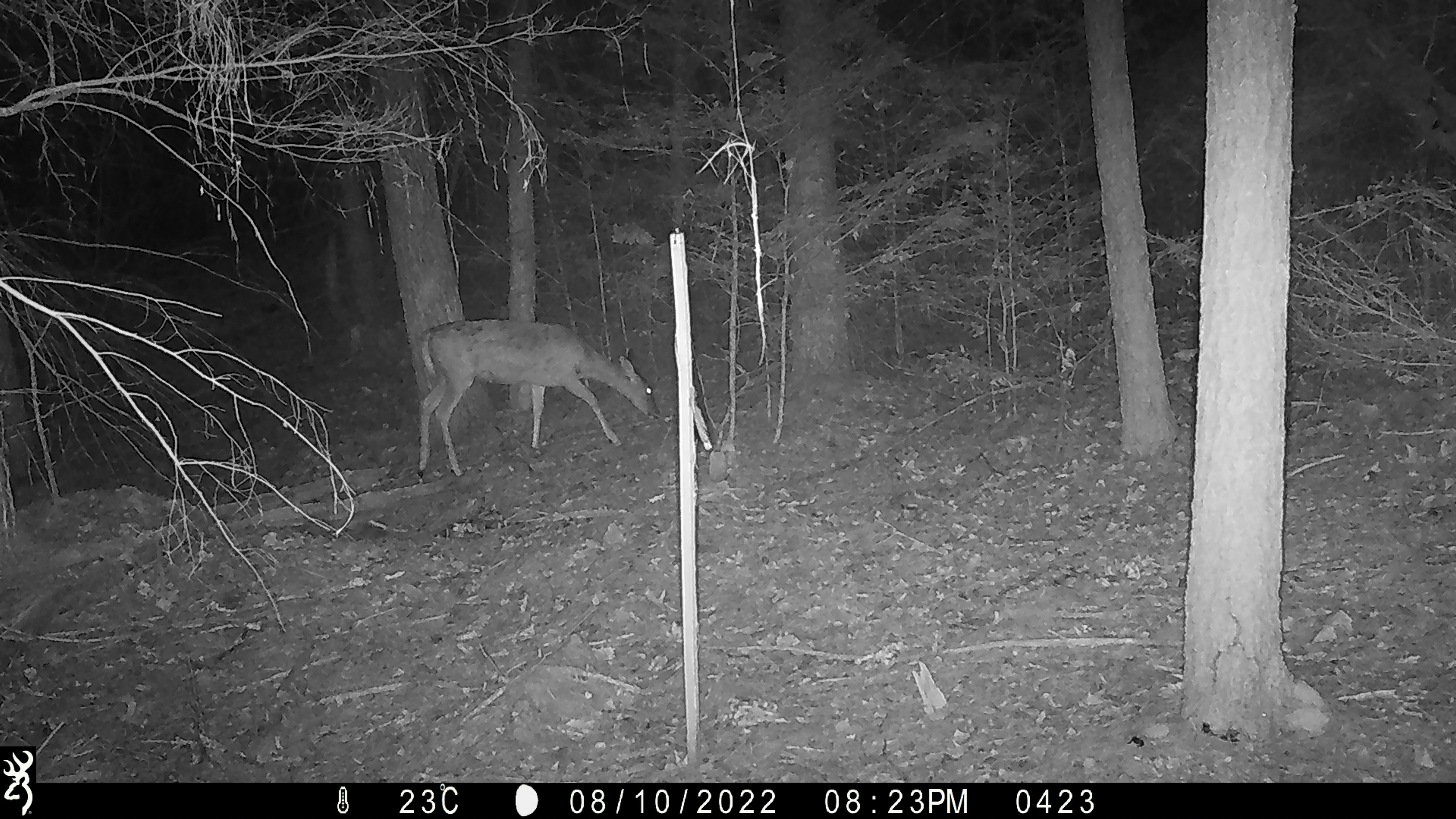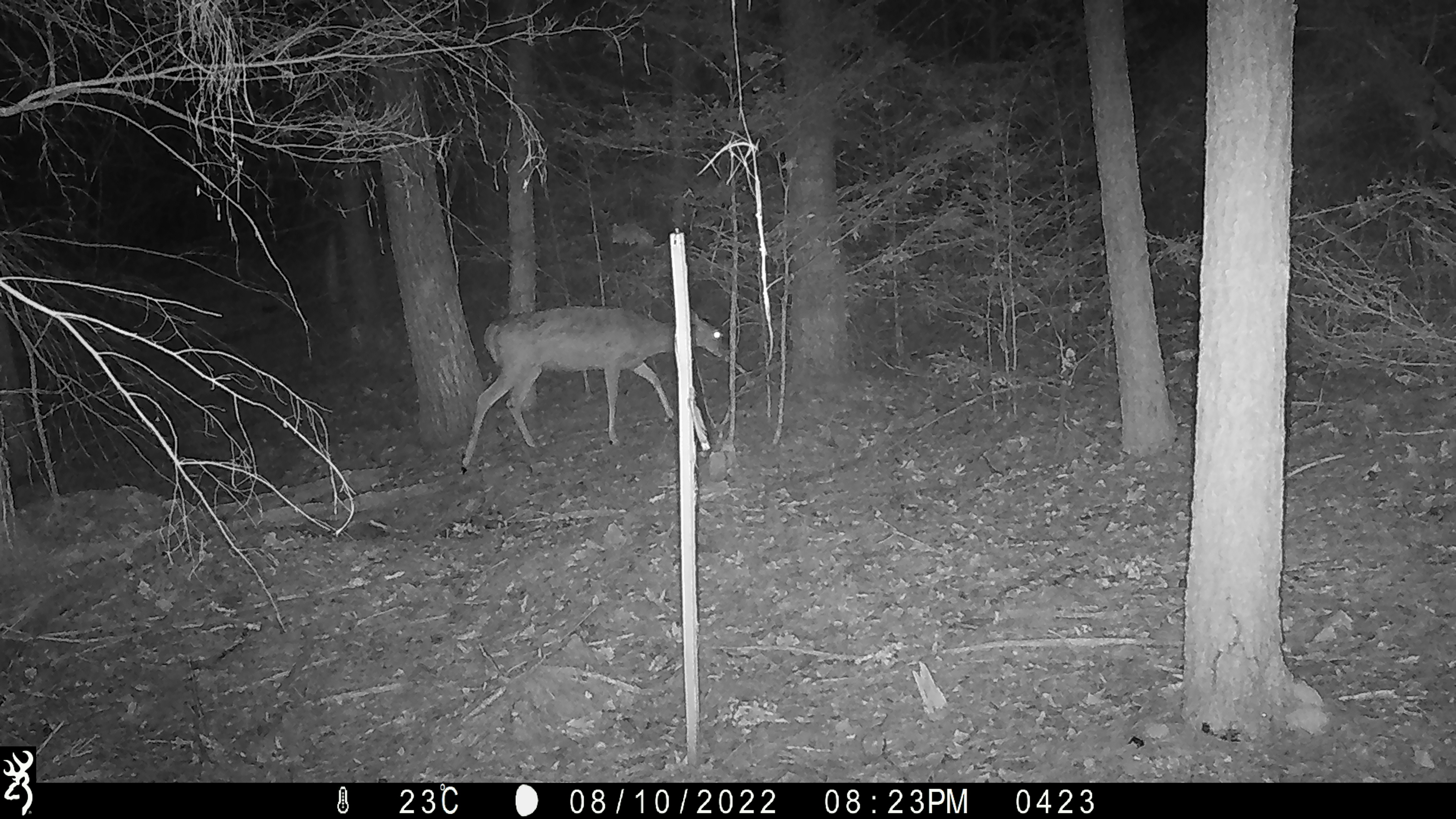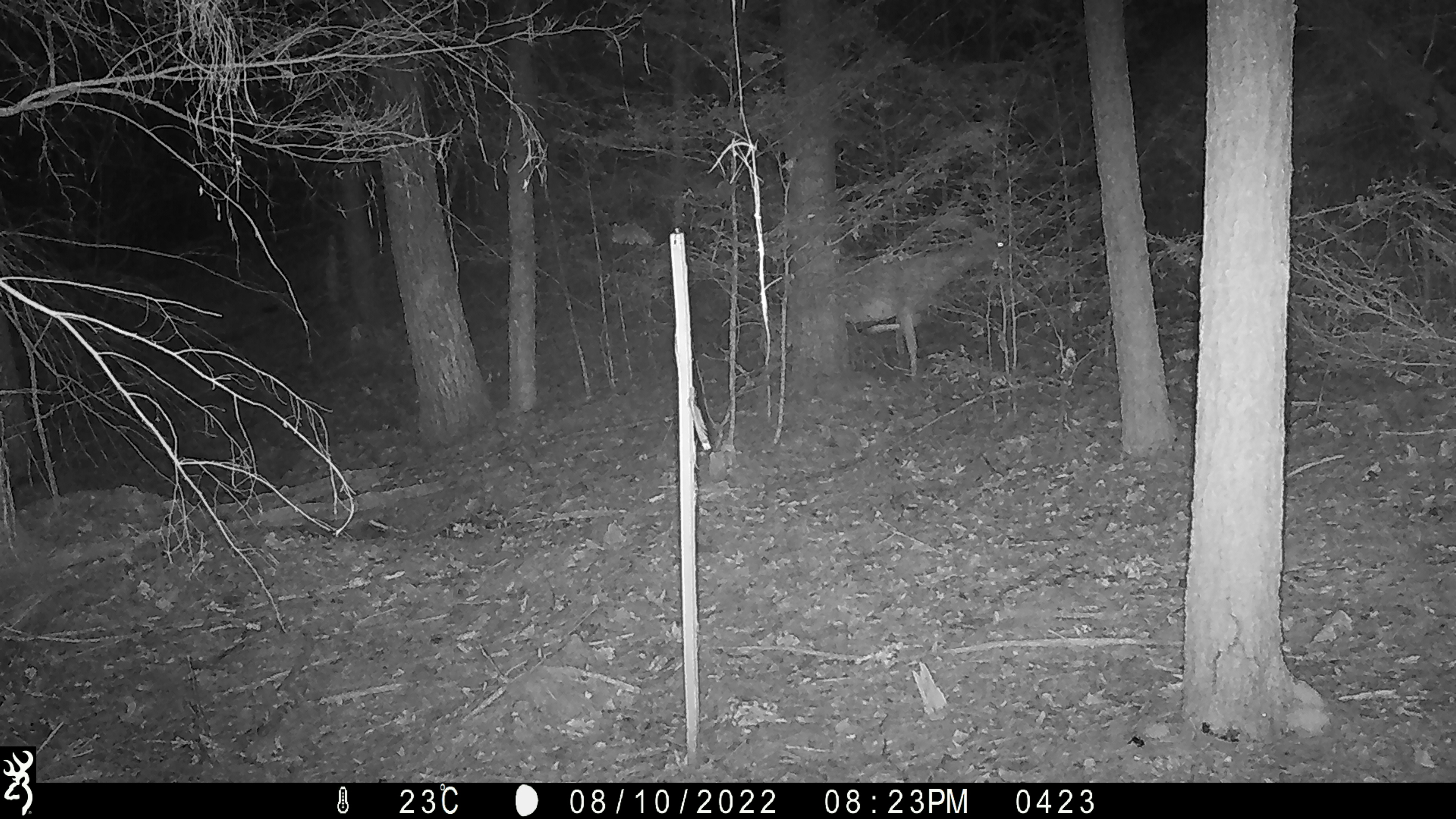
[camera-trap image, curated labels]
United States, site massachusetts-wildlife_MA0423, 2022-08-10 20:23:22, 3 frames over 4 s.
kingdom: Animalia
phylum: Chordata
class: Mammalia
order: Artiodactyla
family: Cervidae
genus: Odocoileus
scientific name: Odocoileus virginianus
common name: white-tailed deer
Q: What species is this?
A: White-tailed deer (Odocoileus virginianus).